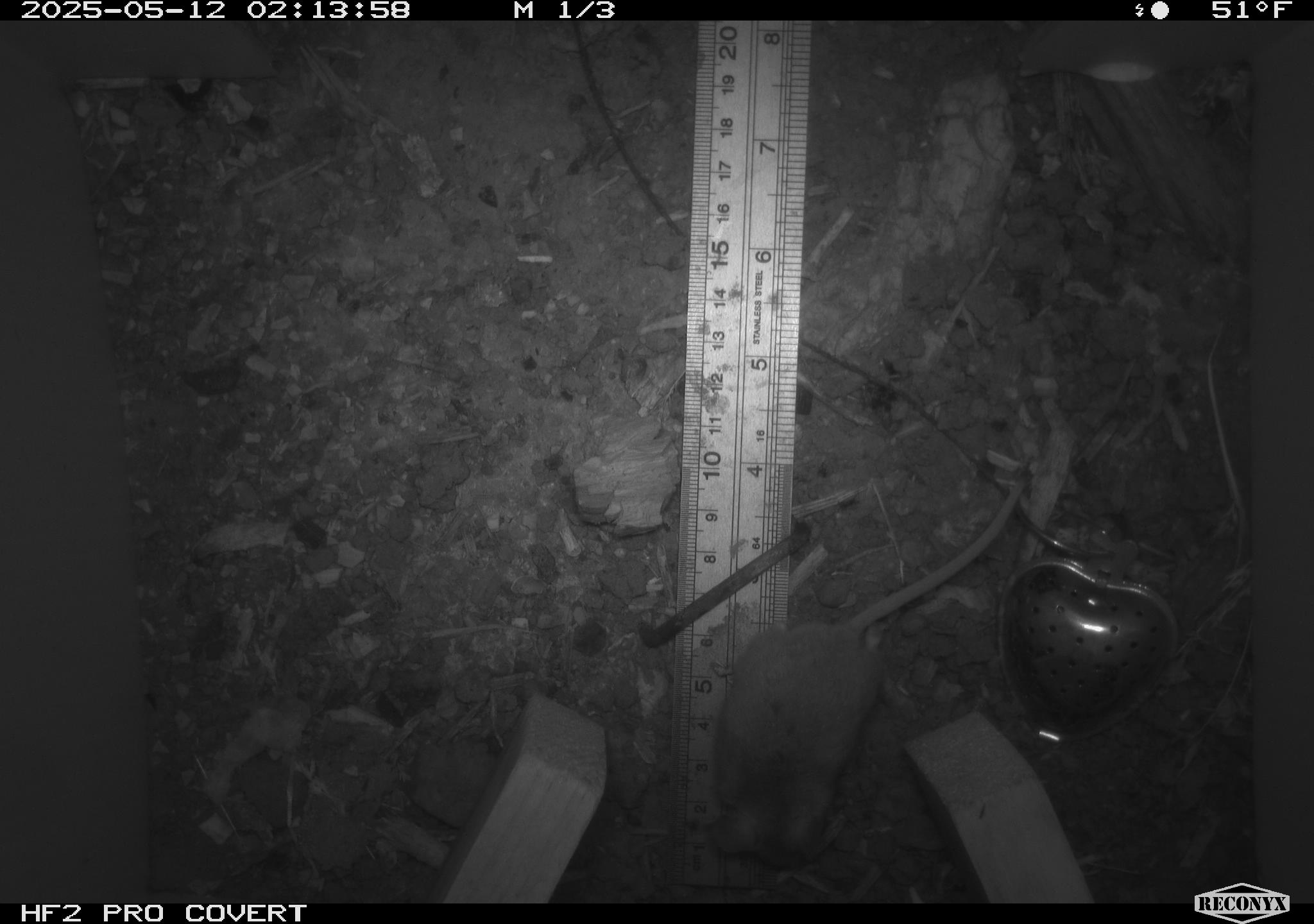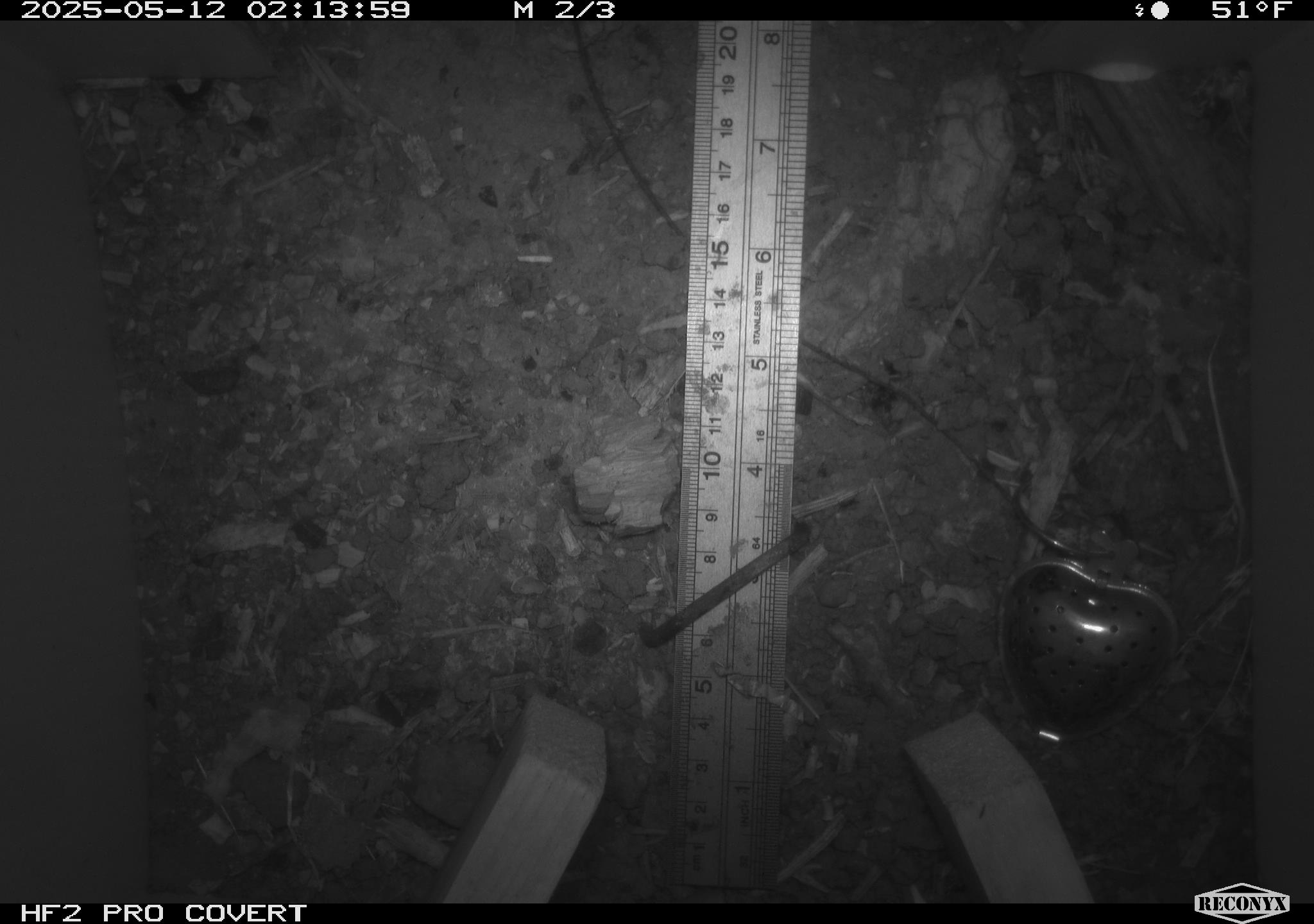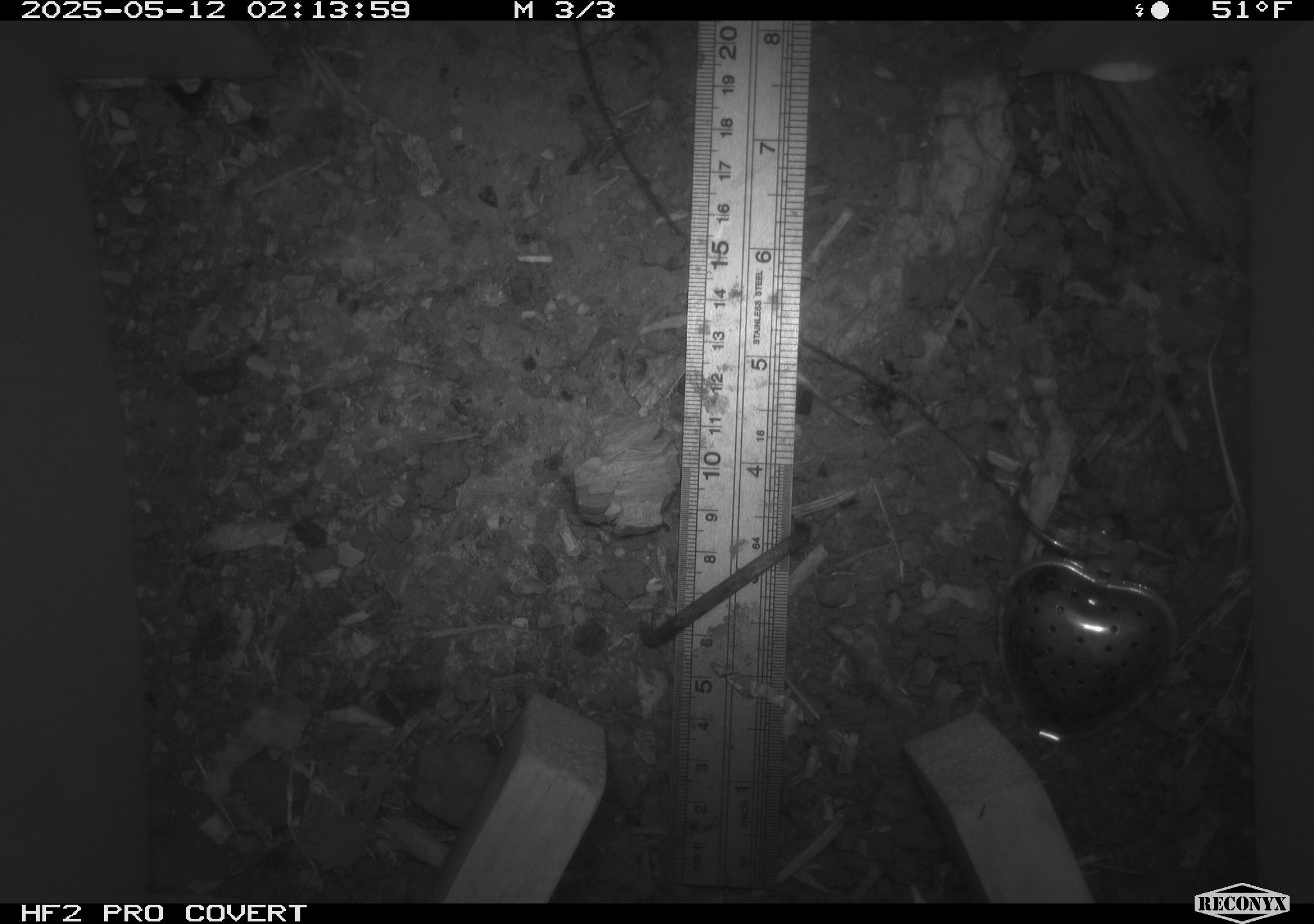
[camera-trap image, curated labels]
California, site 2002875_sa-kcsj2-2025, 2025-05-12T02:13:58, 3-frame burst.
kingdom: Animalia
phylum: Chordata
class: Mammalia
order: Rodentia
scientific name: Rodentia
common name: rodent